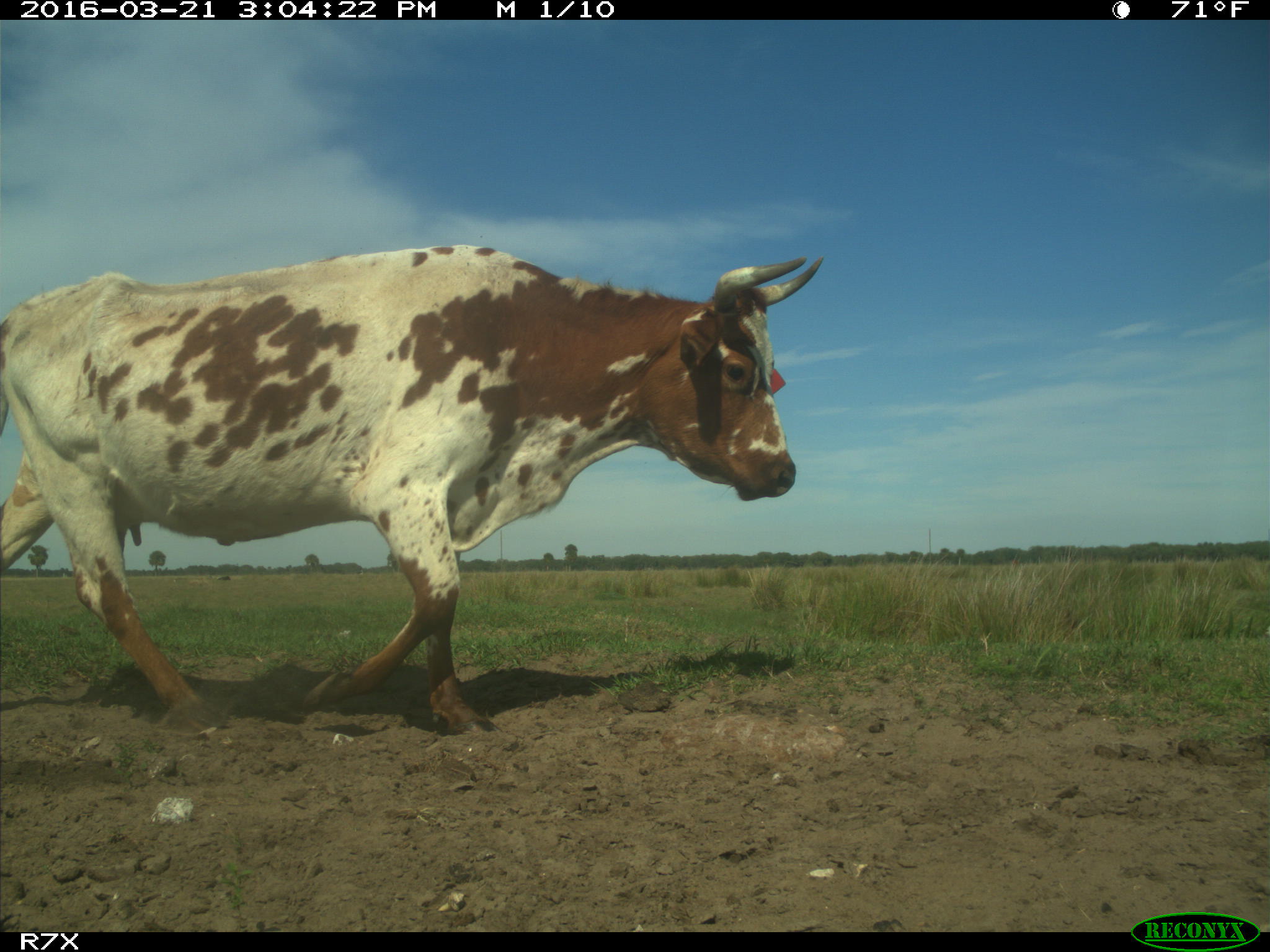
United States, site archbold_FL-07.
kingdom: Animalia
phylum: Chordata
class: Mammalia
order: Artiodactyla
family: Bovidae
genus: Bos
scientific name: Bos taurus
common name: domestic cow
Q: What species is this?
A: Bos taurus (domestic cow).